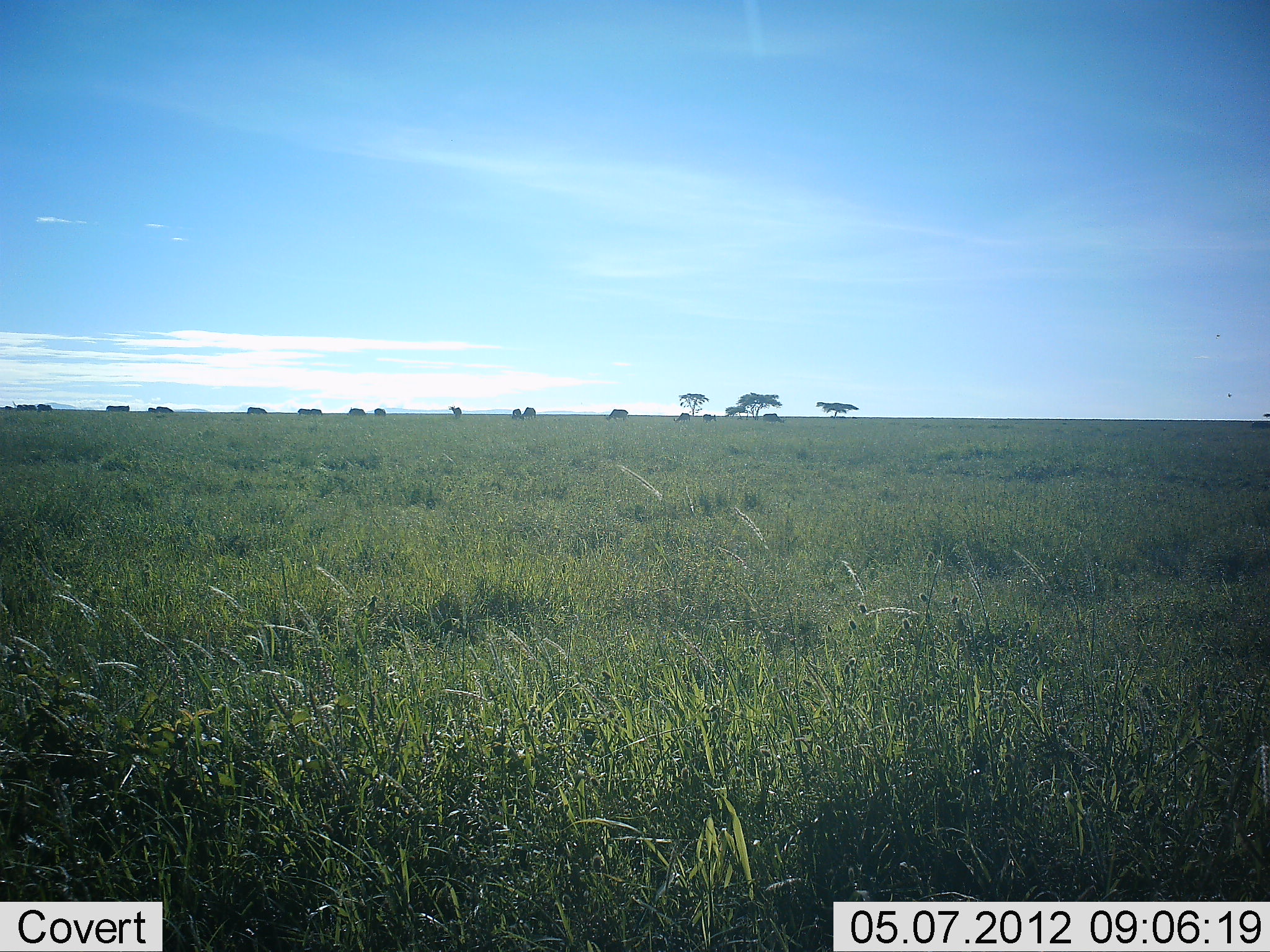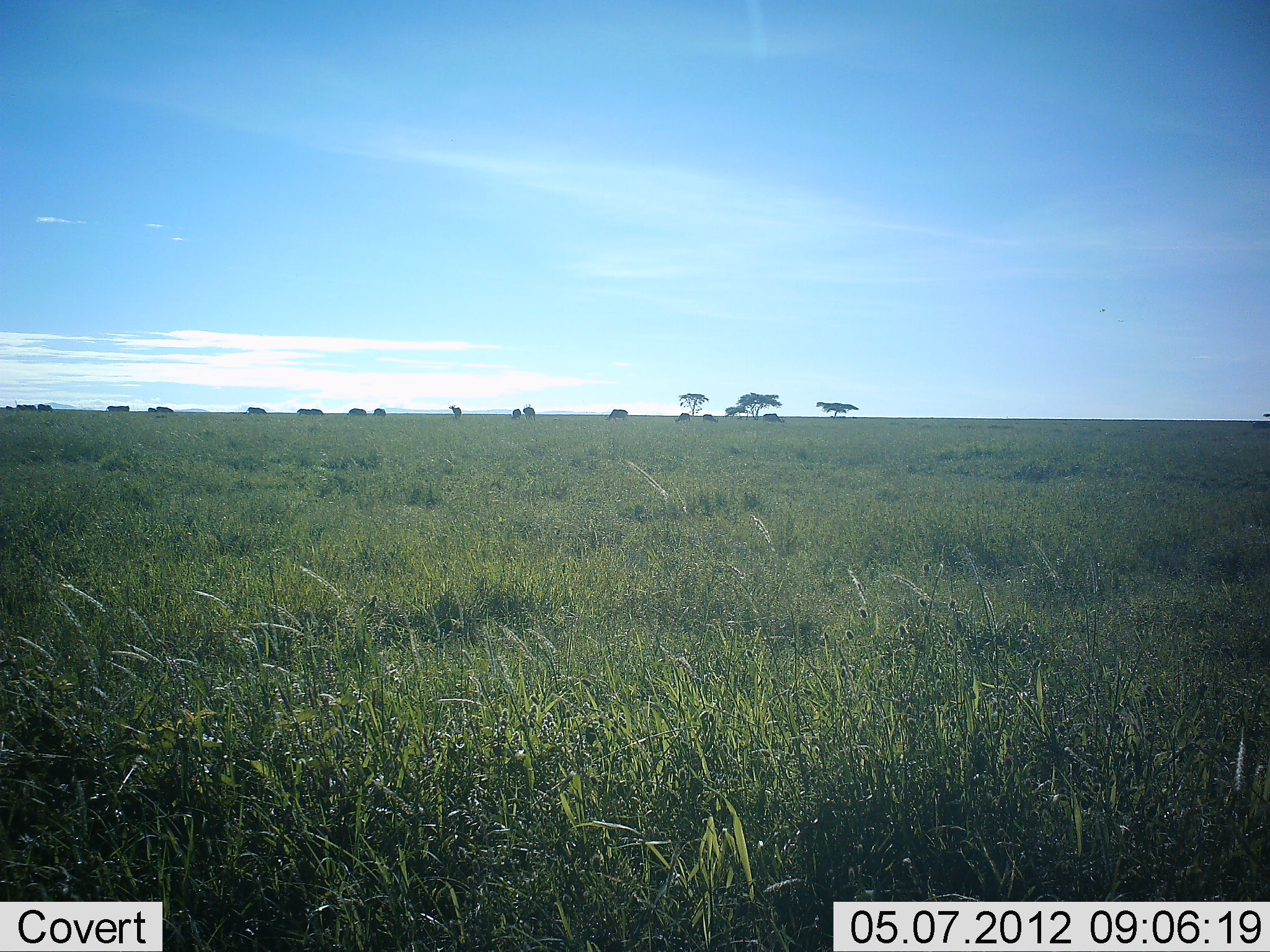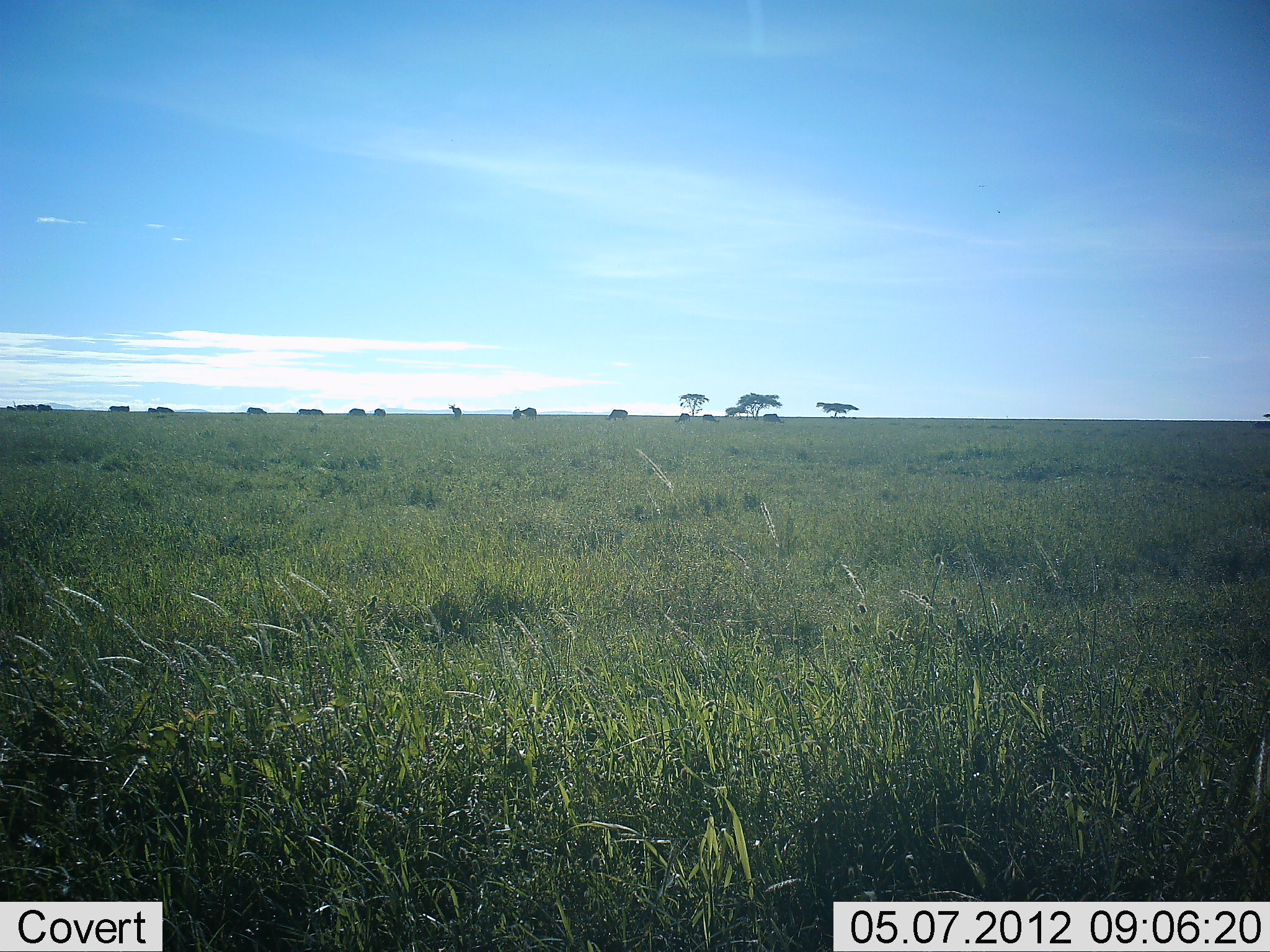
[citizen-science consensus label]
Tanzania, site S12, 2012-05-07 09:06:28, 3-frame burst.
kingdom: Animalia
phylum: Chordata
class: Mammalia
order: Artiodactyla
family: Bovidae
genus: Connochaetes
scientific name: Connochaetes taurinus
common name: blue wildebeest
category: wildebeest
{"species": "wildebeest (blue wildebeest) (Connochaetes taurinus)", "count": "11-50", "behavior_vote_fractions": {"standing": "75%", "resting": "0%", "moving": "12%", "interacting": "0%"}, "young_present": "0%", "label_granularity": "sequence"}